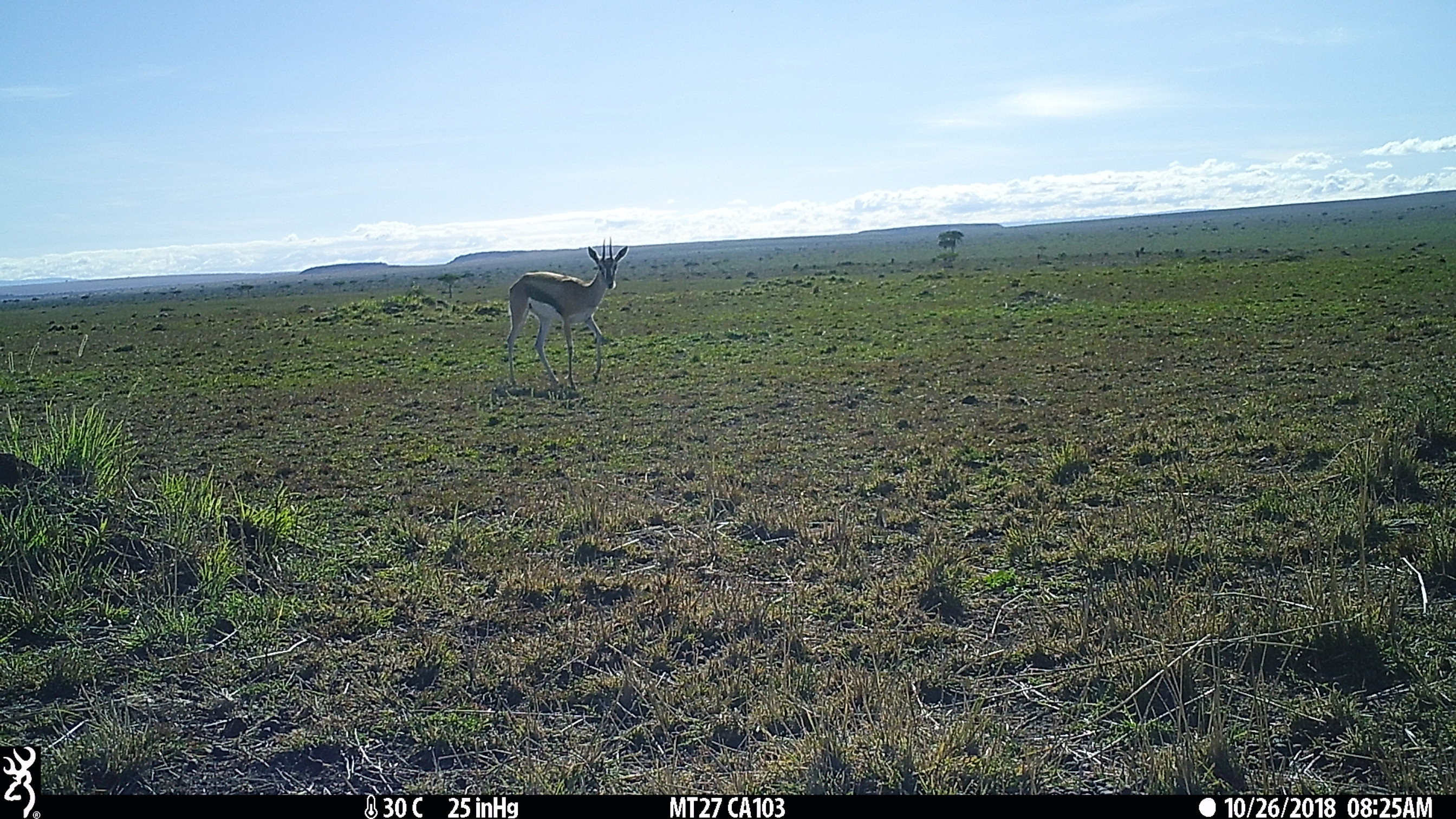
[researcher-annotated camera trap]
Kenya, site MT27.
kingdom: Animalia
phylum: Chordata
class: Mammalia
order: Artiodactyla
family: Bovidae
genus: Eudorcas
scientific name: Eudorcas thomsonii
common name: thomon's gazelle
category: gazelle thomsons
Gazelle thomsons (thomon's gazelle) (Eudorcas thomsonii).